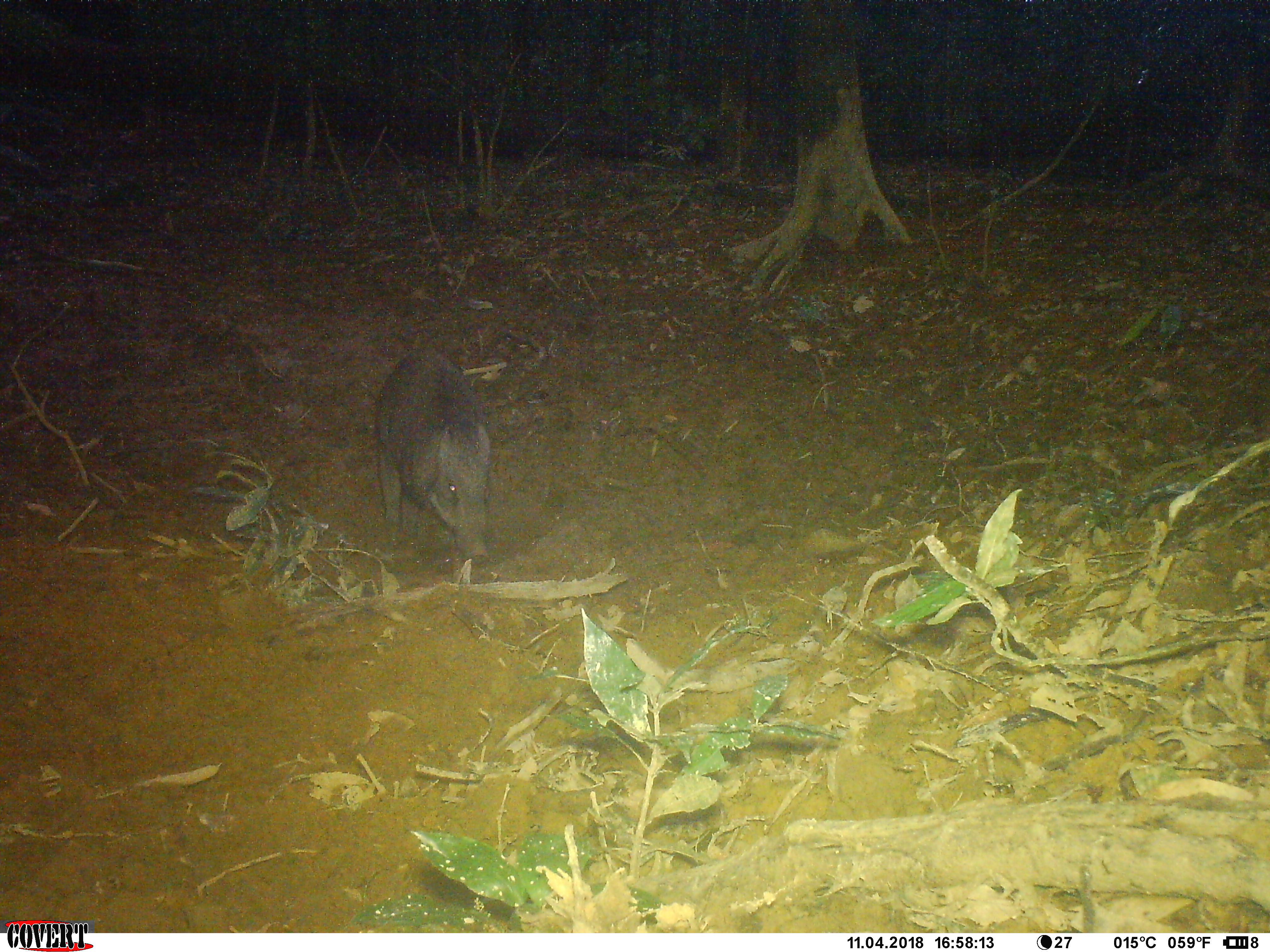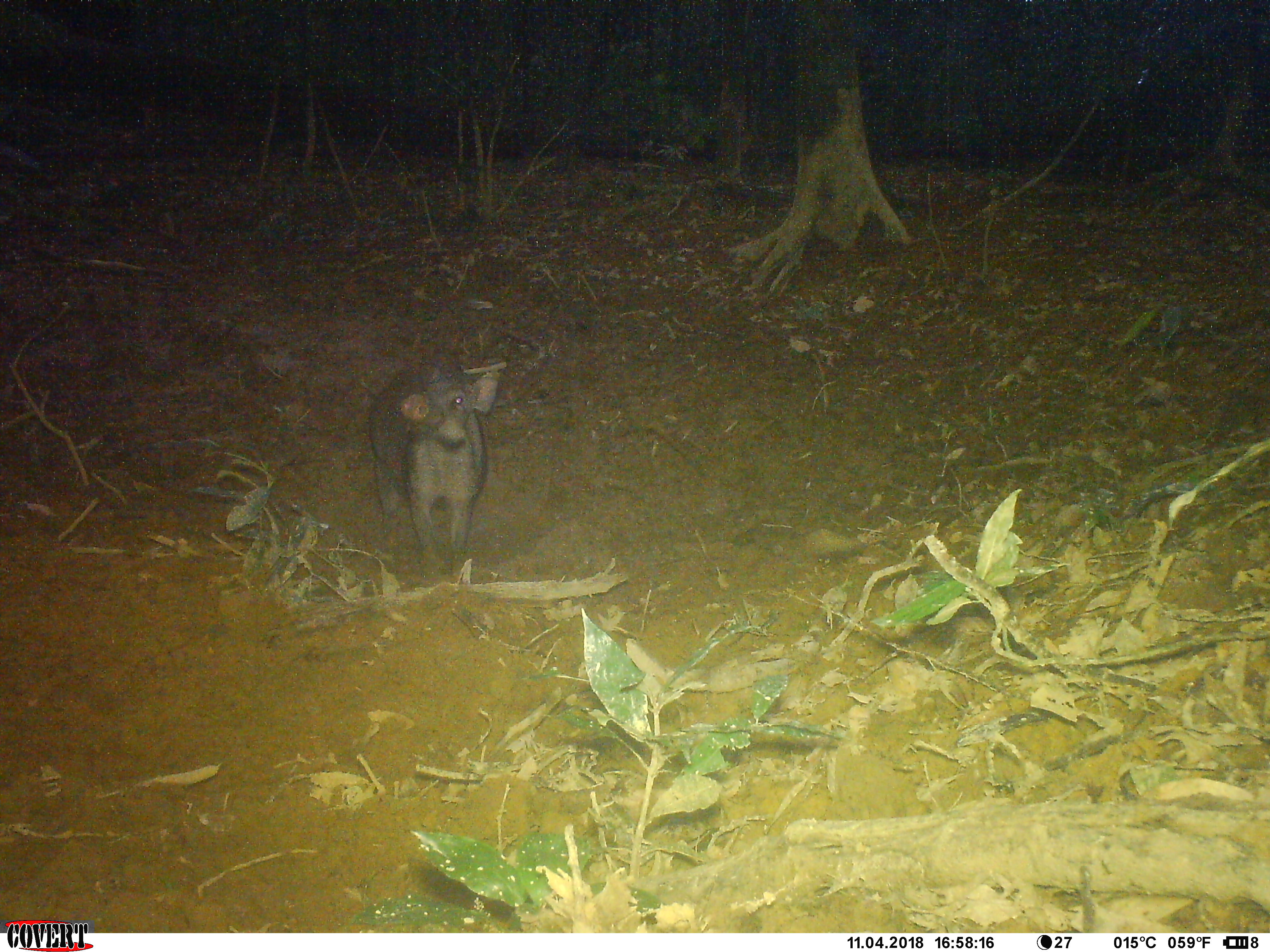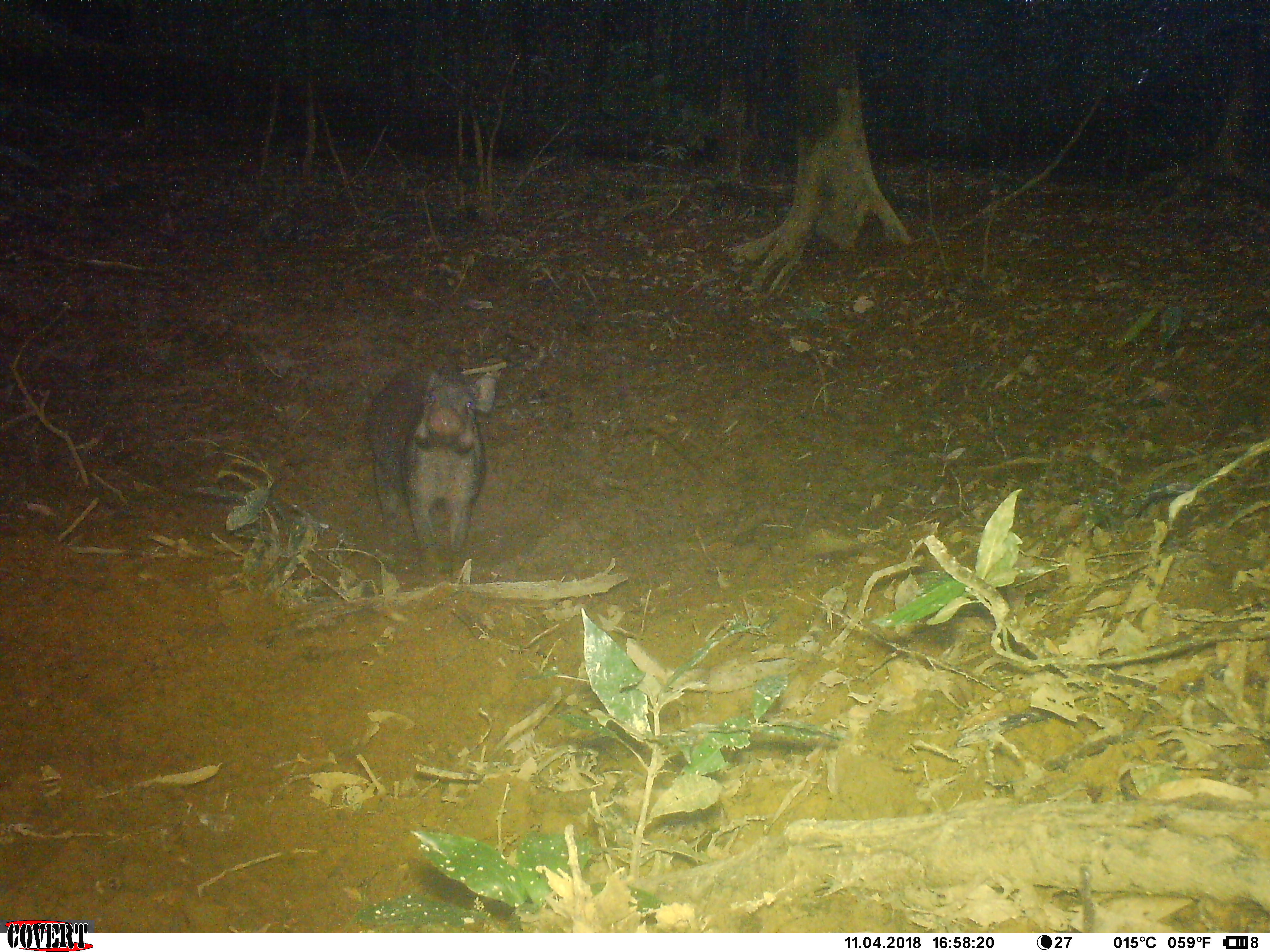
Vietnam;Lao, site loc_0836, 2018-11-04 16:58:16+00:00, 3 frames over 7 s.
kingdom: Animalia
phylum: Chordata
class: Mammalia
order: Artiodactyla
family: Suidae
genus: Sus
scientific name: Sus scrofa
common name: eurasian wild pig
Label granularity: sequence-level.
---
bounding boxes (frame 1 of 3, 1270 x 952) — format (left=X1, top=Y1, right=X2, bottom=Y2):
eurasian wild pig: (left=368, top=349, right=495, bottom=563)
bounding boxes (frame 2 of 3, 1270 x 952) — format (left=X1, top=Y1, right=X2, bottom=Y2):
eurasian wild pig: (left=365, top=355, right=499, bottom=582)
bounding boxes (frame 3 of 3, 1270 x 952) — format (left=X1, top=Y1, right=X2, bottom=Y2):
eurasian wild pig: (left=364, top=360, right=499, bottom=582)